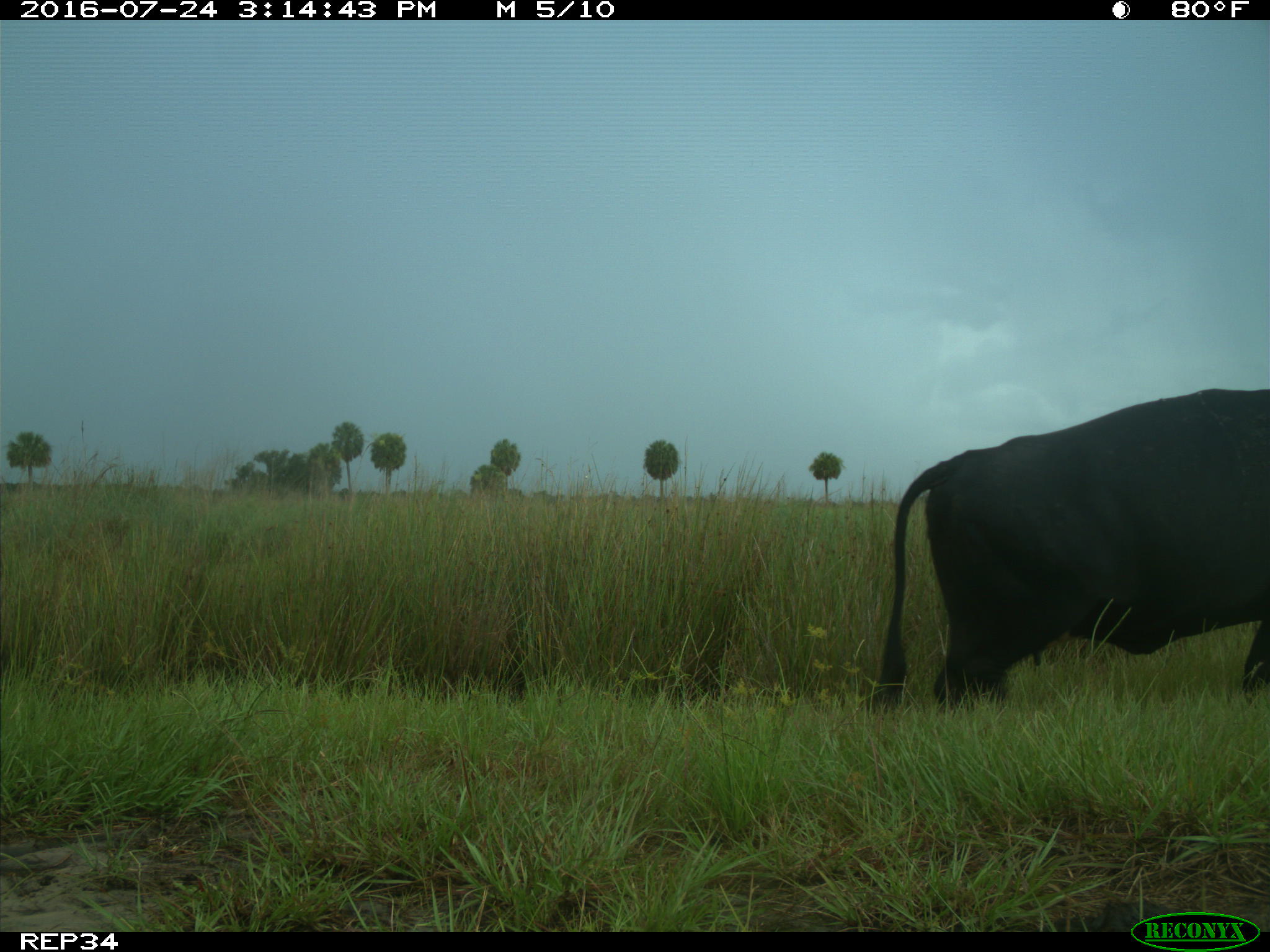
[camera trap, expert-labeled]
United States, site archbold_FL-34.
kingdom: Animalia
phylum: Chordata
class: Mammalia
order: Artiodactyla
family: Bovidae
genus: Bos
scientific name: Bos taurus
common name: domestic cow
Bos taurus (domestic cow).